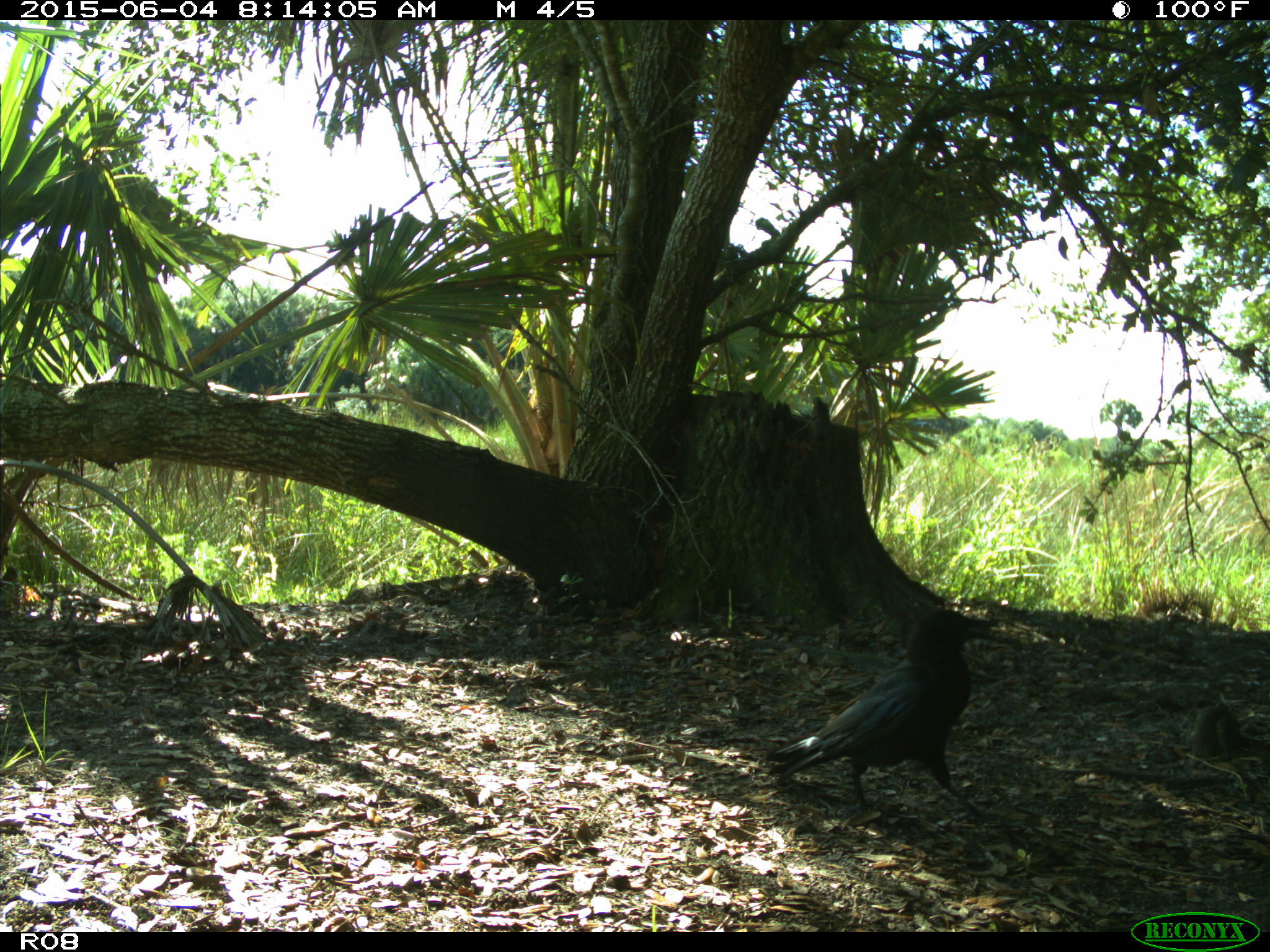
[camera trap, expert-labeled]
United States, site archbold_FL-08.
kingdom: Animalia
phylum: Chordata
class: Aves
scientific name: Aves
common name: birds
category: unidentified bird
Unidentified bird (birds) (Aves).